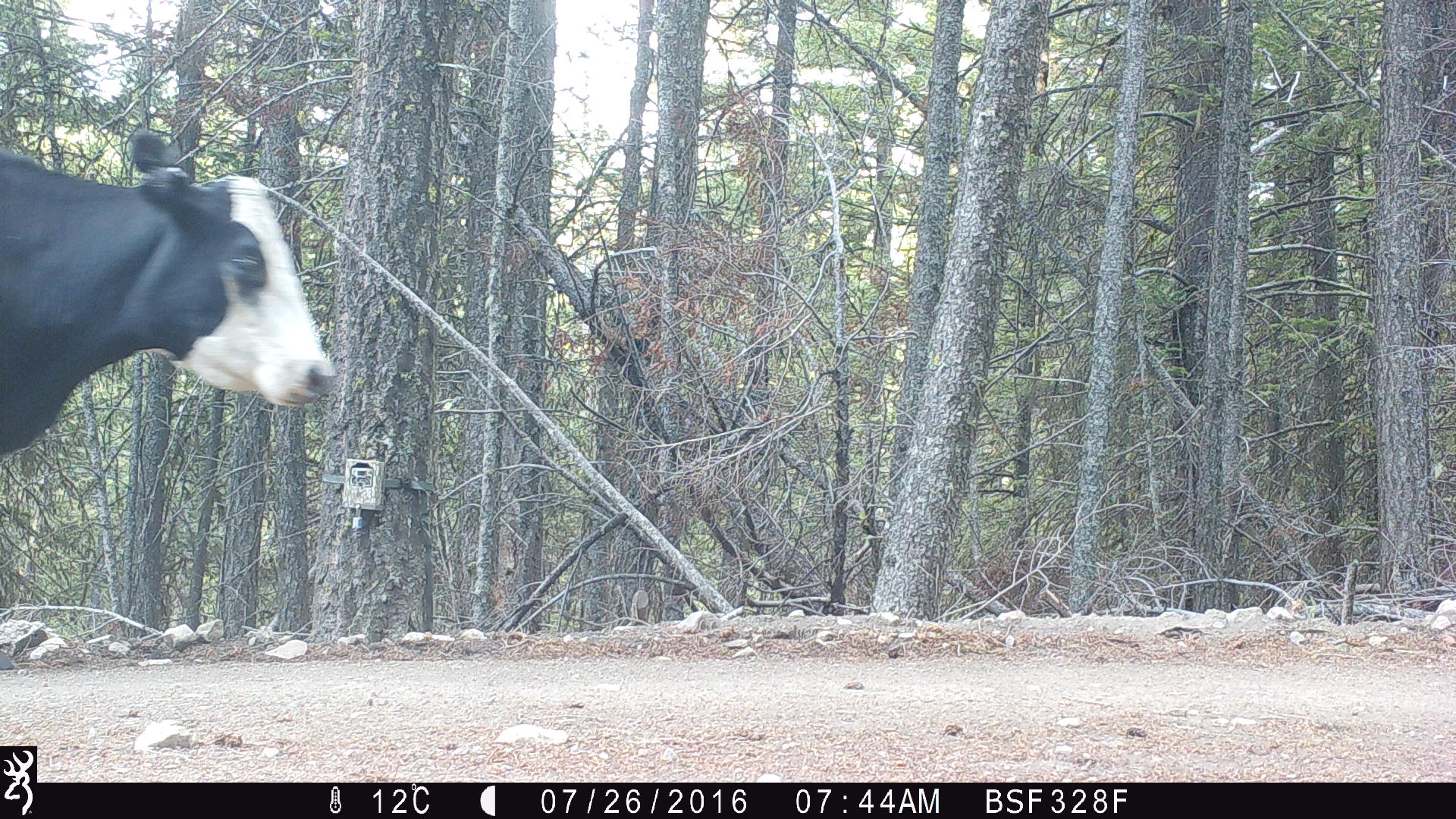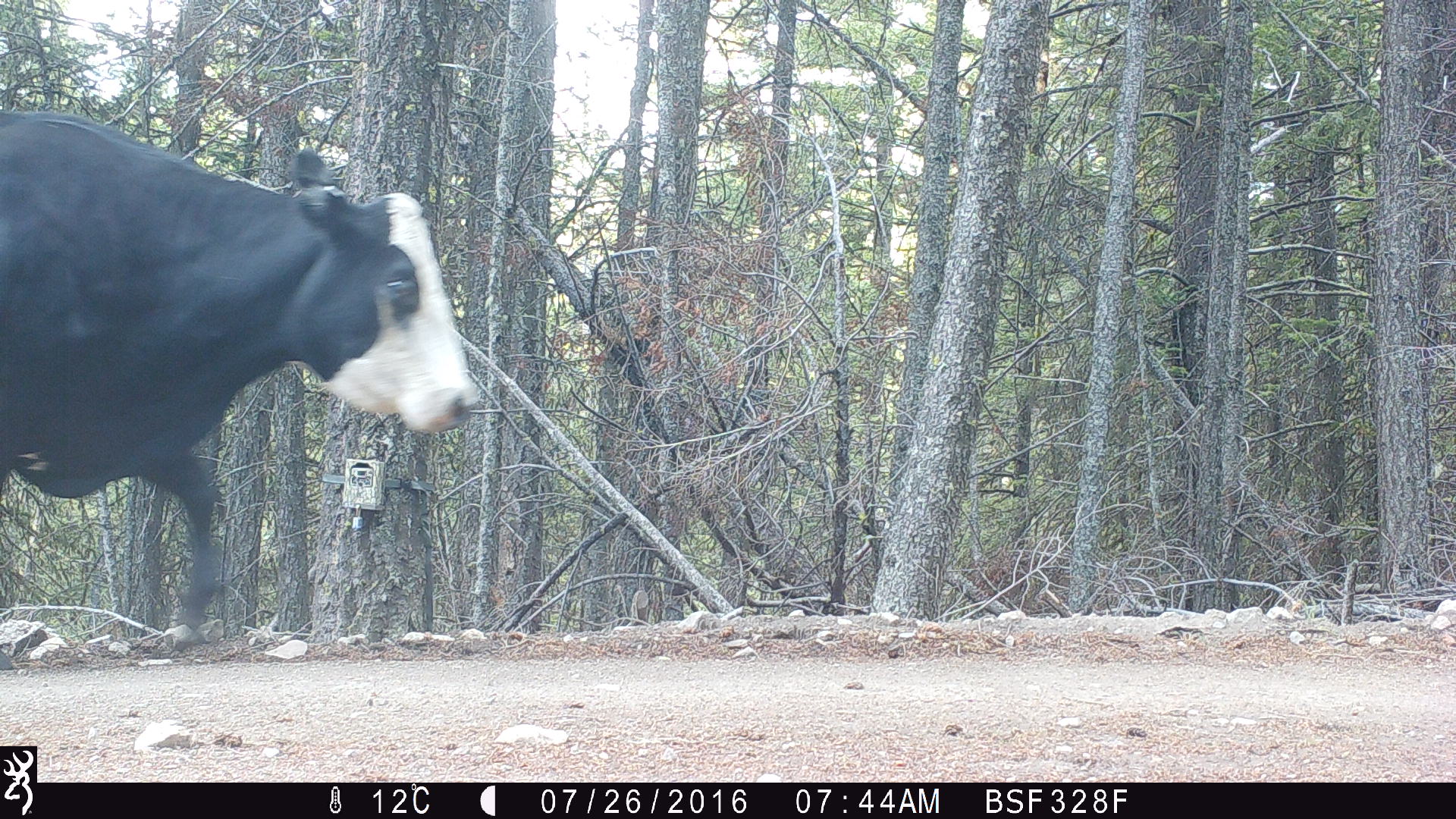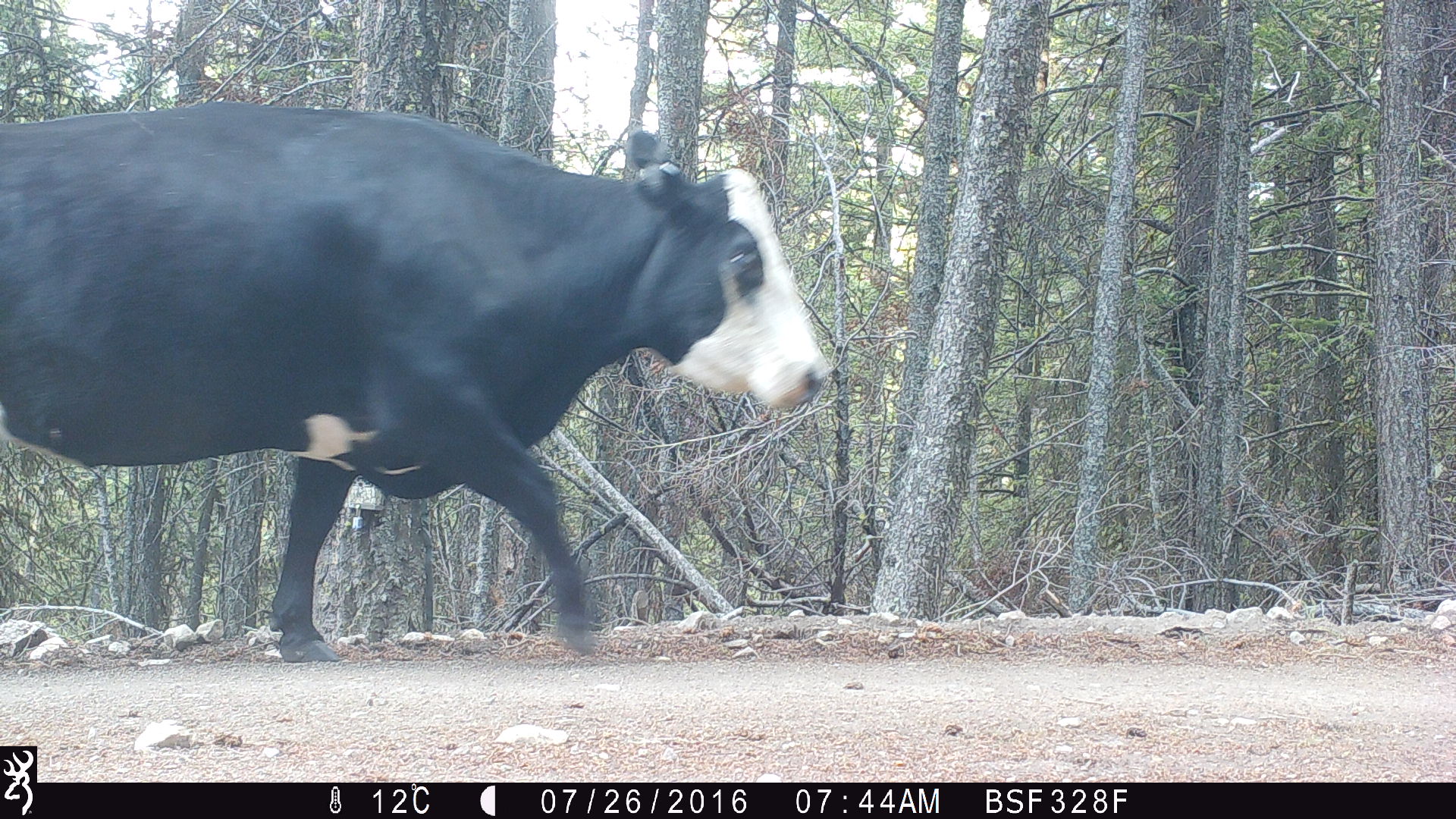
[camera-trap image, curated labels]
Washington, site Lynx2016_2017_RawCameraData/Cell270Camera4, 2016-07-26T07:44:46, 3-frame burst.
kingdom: Animalia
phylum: Chordata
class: Mammalia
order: Artiodactyla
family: Bovidae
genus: Bos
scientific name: Bos taurus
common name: domestic cattle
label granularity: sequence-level